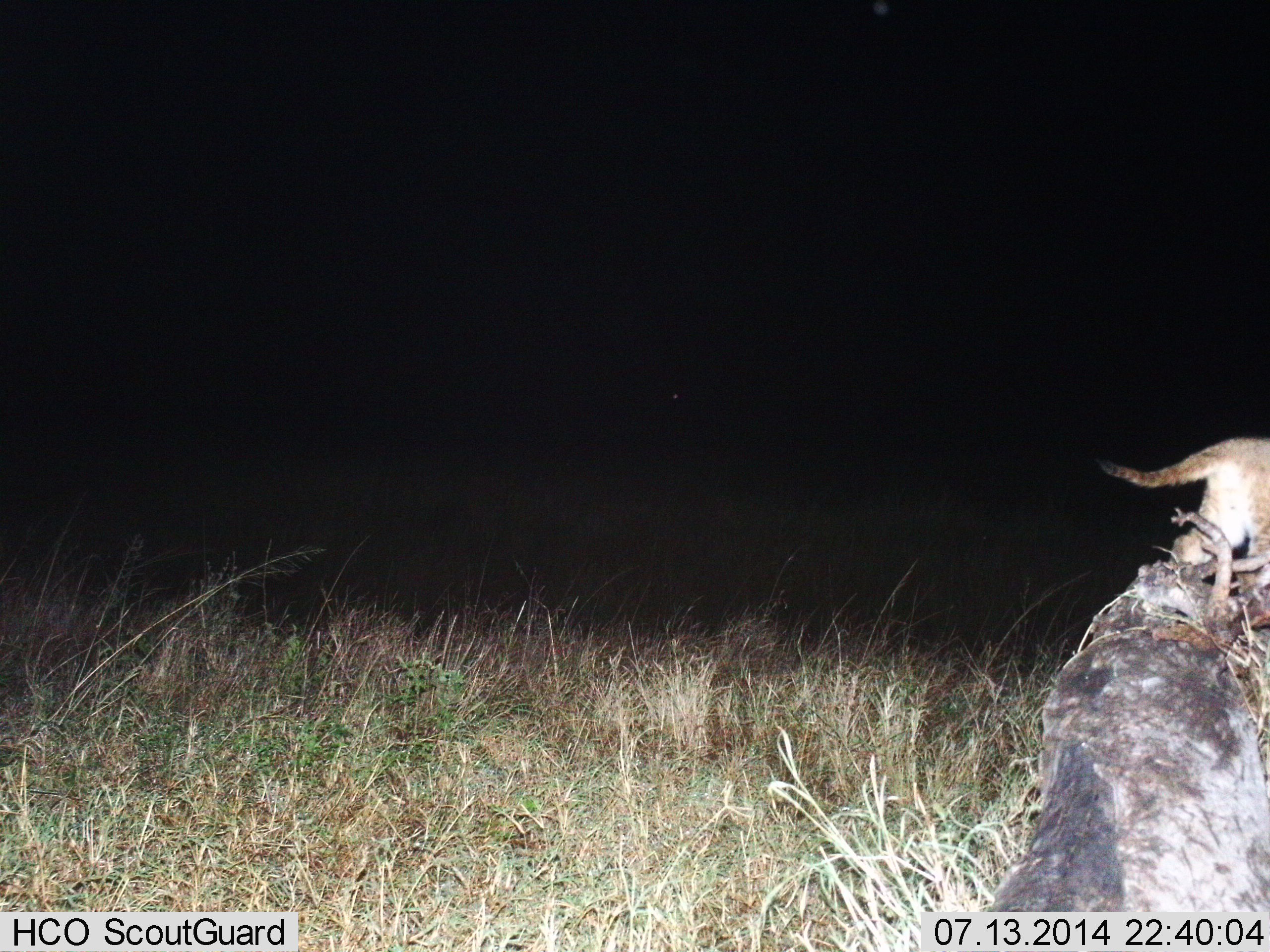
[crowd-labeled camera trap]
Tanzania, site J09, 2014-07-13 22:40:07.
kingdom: Animalia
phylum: Chordata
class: Mammalia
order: Carnivora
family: Felidae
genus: Panthera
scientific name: Panthera leo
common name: lion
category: lionfemale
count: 1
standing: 0%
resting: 0%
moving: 100%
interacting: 0%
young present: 25%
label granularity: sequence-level